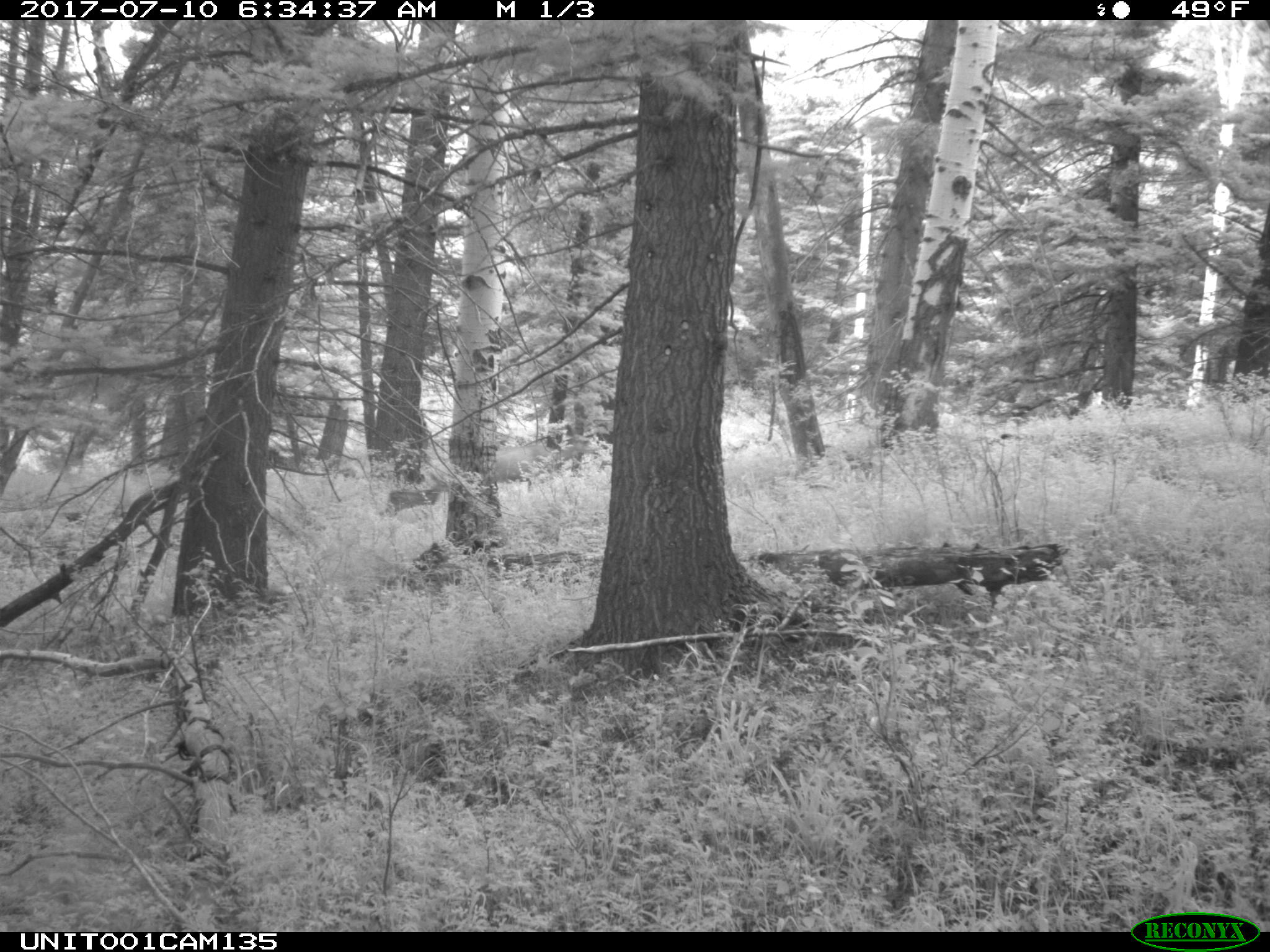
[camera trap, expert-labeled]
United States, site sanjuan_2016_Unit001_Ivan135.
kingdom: Animalia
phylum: Chordata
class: Mammalia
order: Artiodactyla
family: Cervidae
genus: Odocoileus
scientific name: Odocoileus hemionus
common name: mule deer